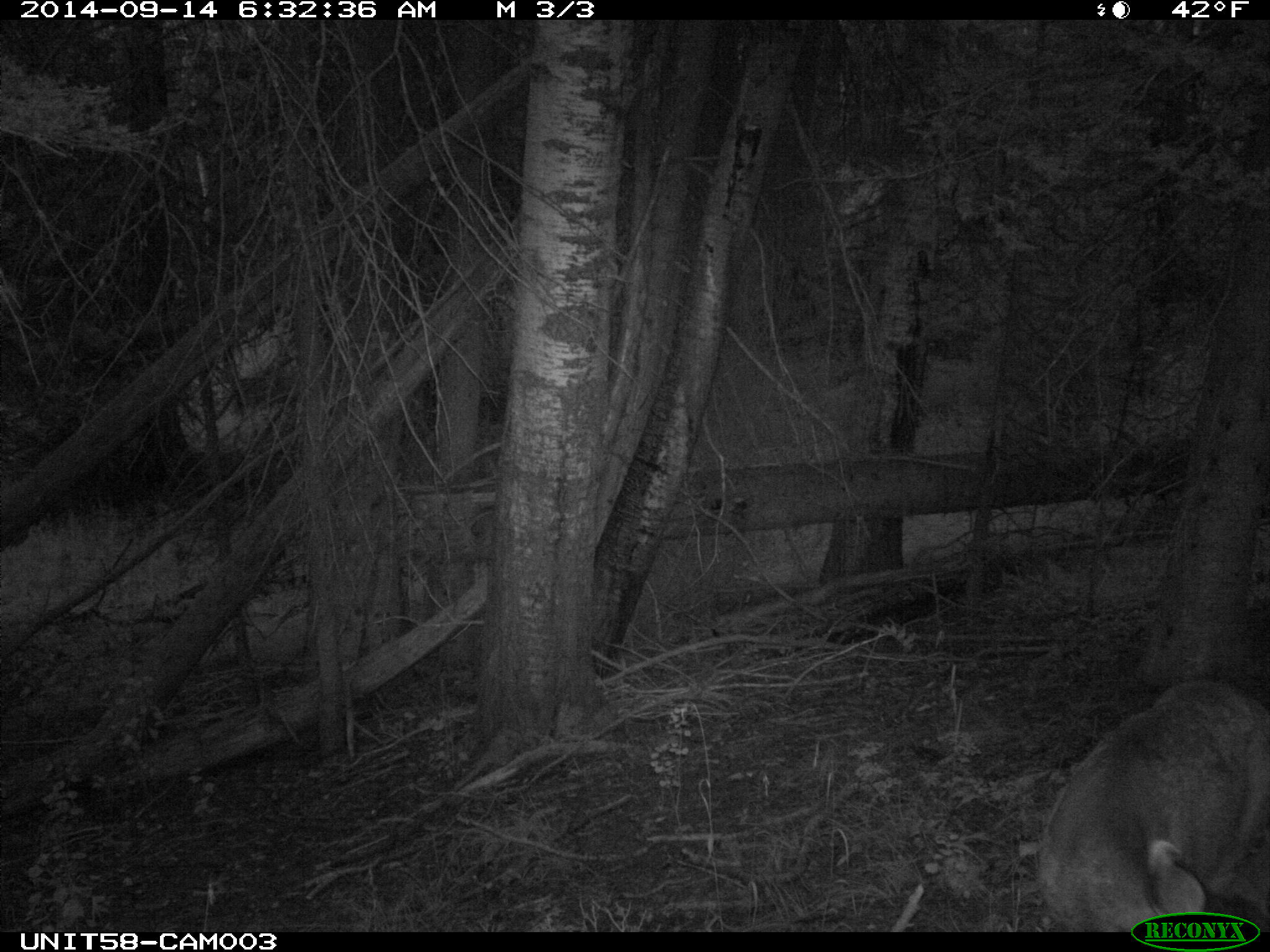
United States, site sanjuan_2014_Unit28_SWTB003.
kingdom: Animalia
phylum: Chordata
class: Mammalia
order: Artiodactyla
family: Cervidae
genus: Odocoileus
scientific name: Odocoileus hemionus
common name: mule deer